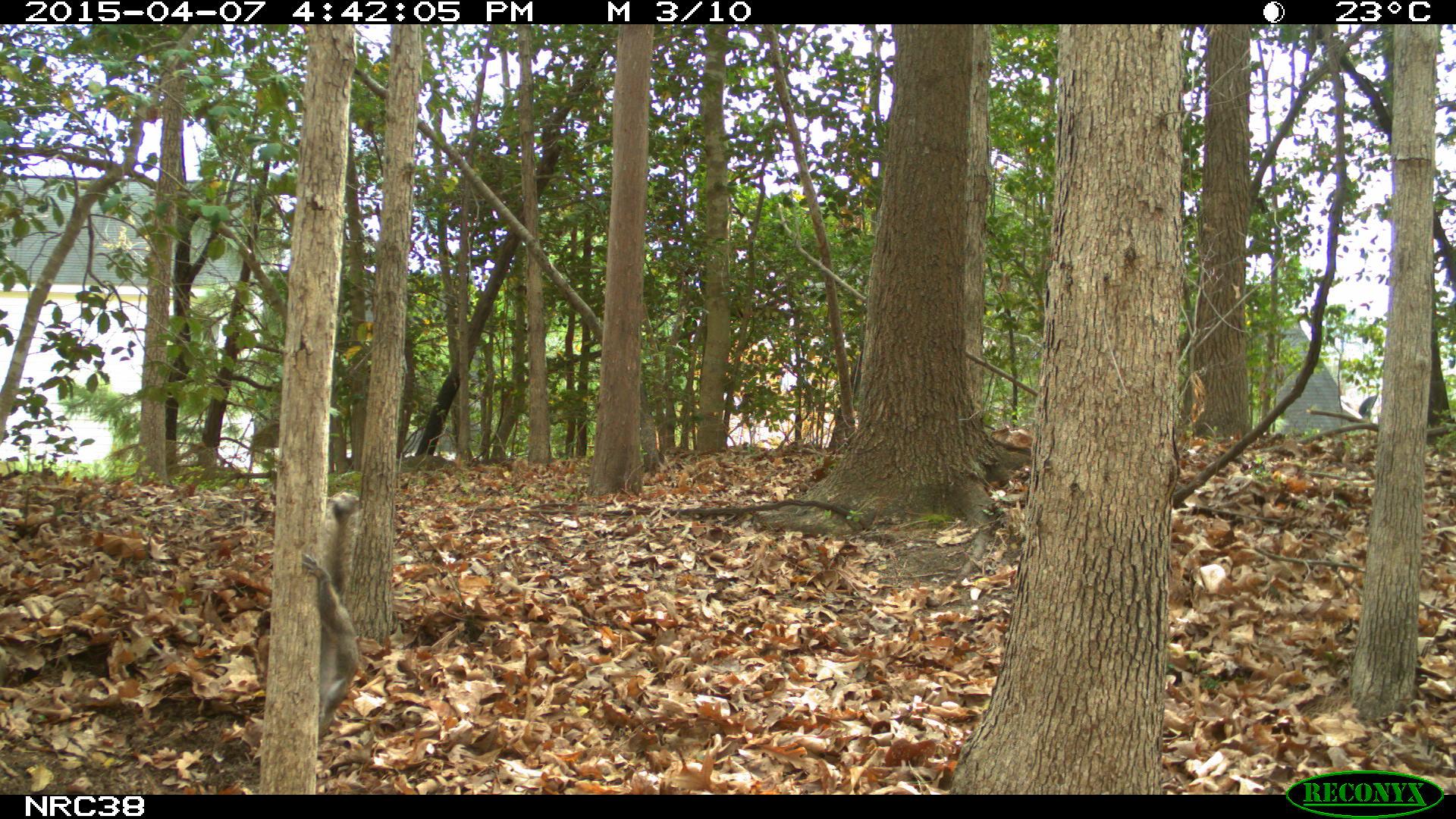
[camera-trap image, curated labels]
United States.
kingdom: Animalia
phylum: Chordata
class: Mammalia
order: Rodentia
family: Sciuridae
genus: Sciurus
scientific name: Sciurus carolinensis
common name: eastern gray squirrel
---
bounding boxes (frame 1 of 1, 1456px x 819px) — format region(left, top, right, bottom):
Eastern Gray Squirrel: region(297, 480, 369, 737)